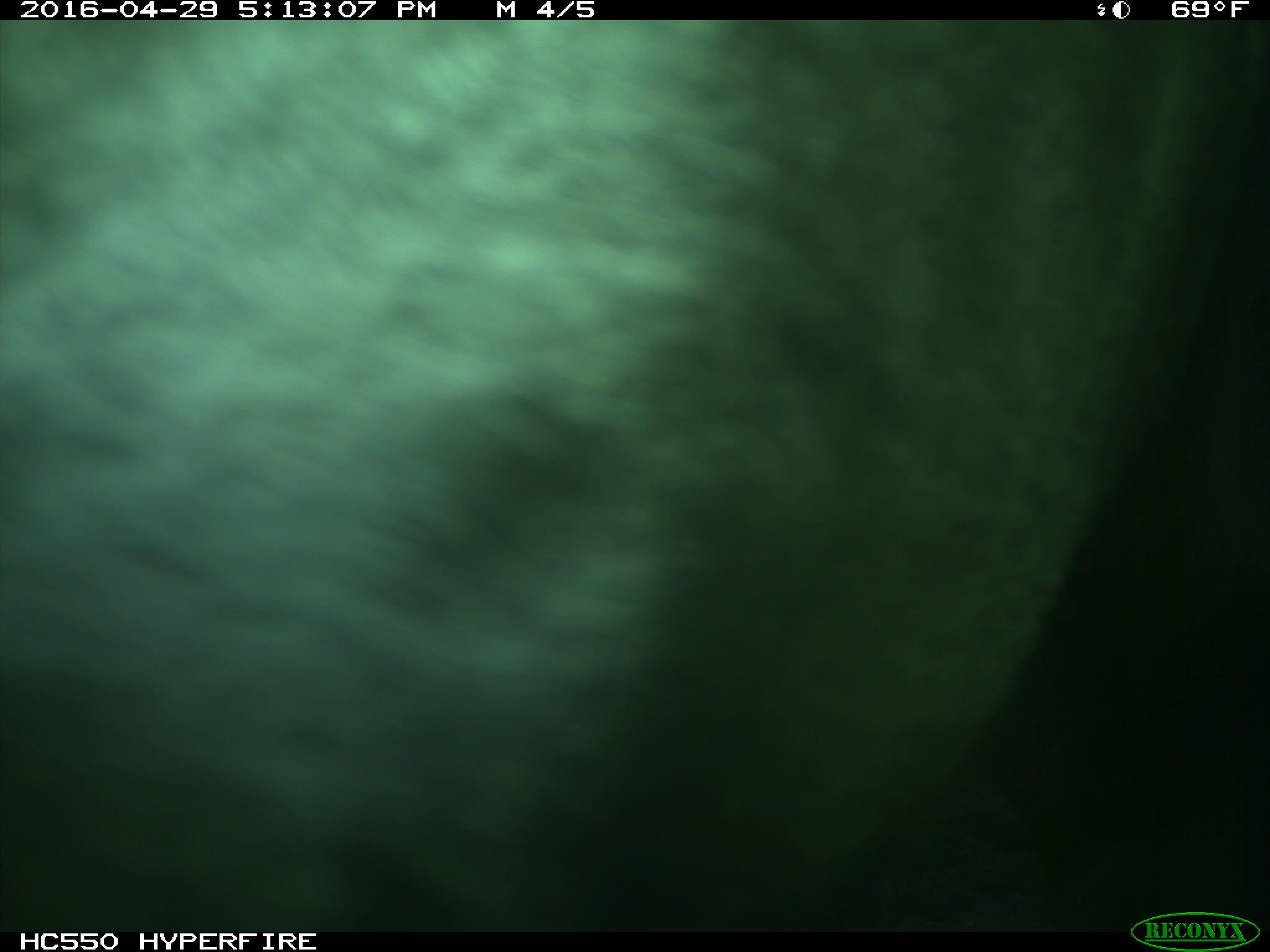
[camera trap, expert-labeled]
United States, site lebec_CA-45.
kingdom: Animalia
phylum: Chordata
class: Mammalia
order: Artiodactyla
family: Bovidae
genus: Bos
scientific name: Bos taurus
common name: domestic cow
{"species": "Bos taurus (domestic cow)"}